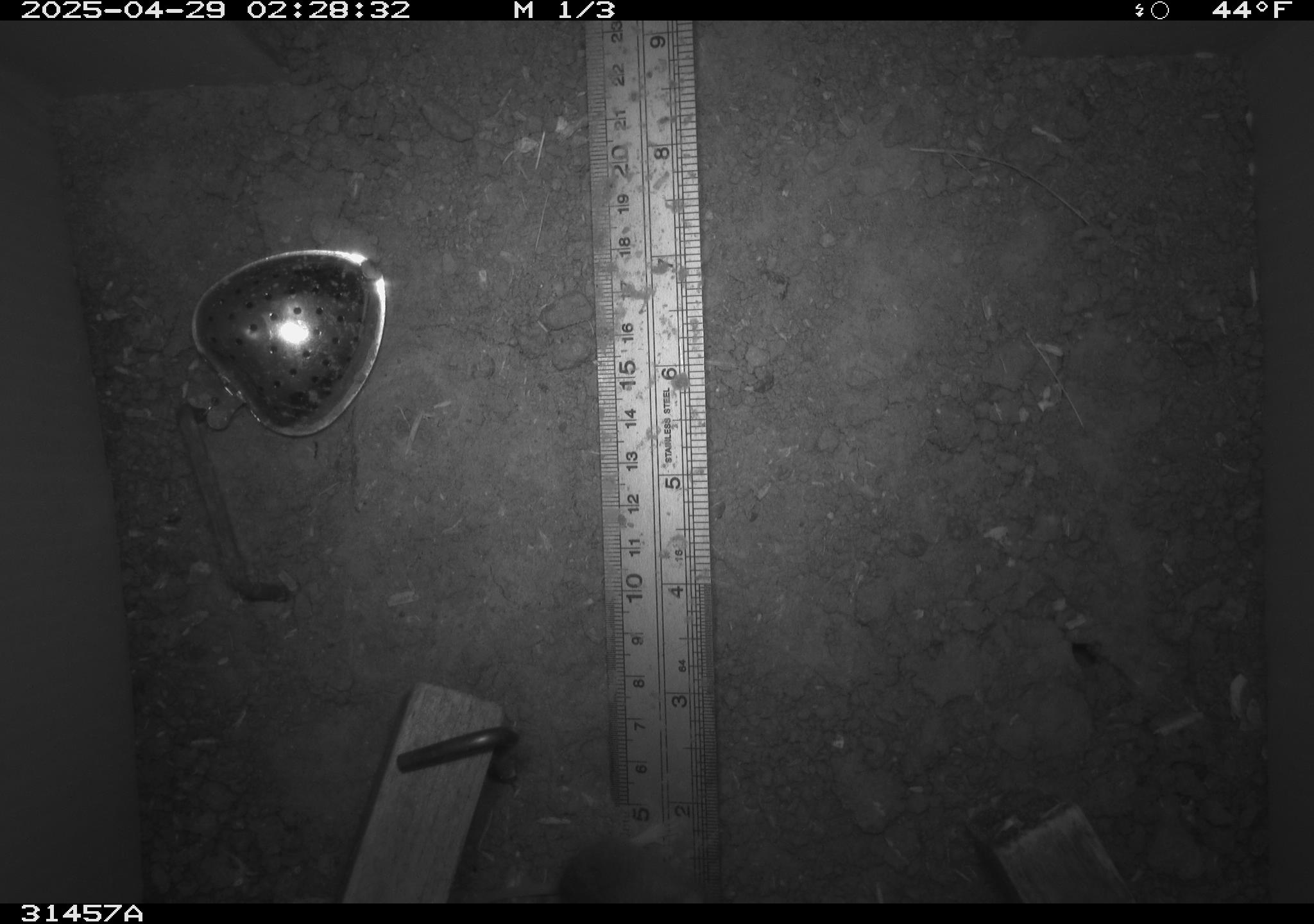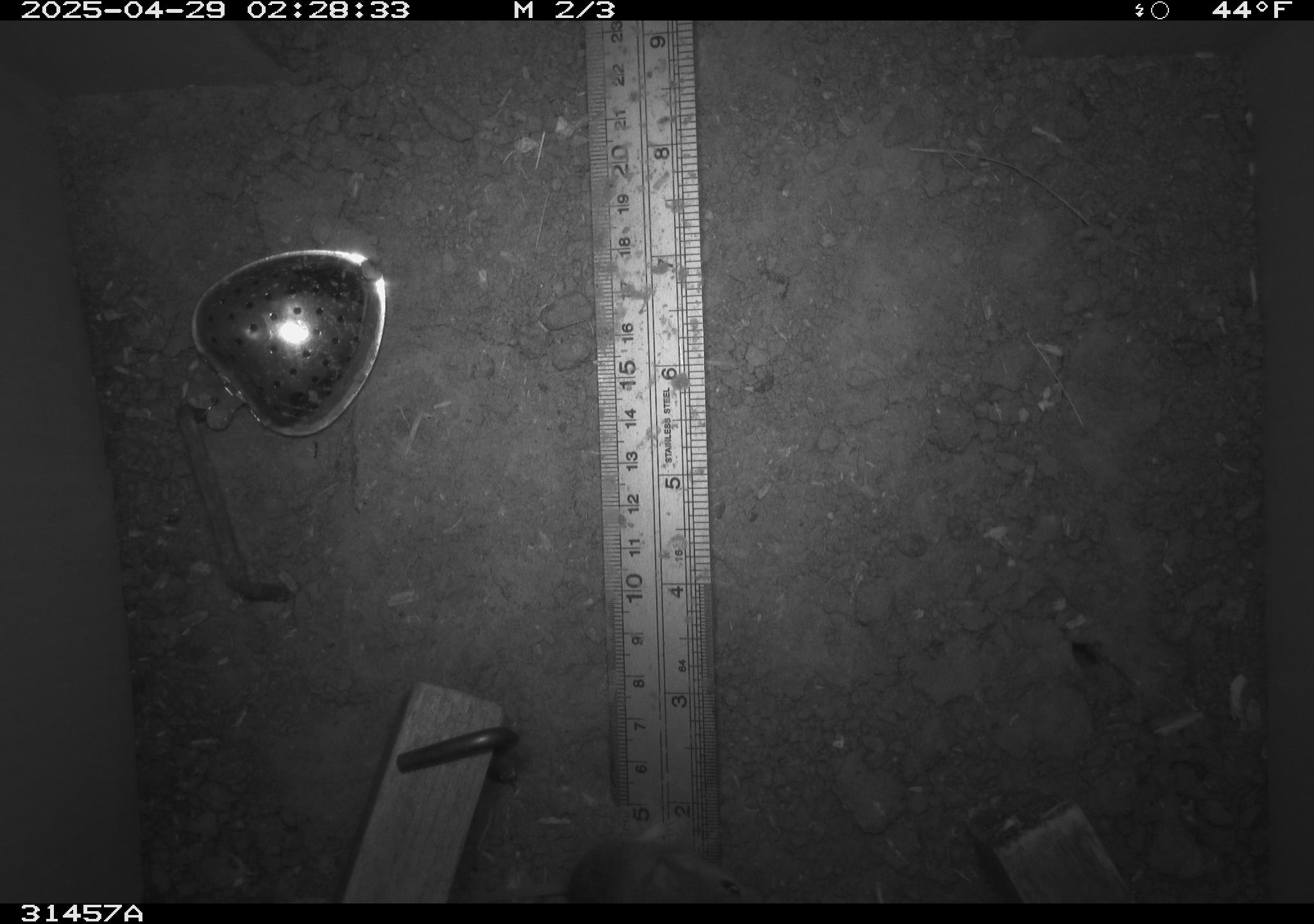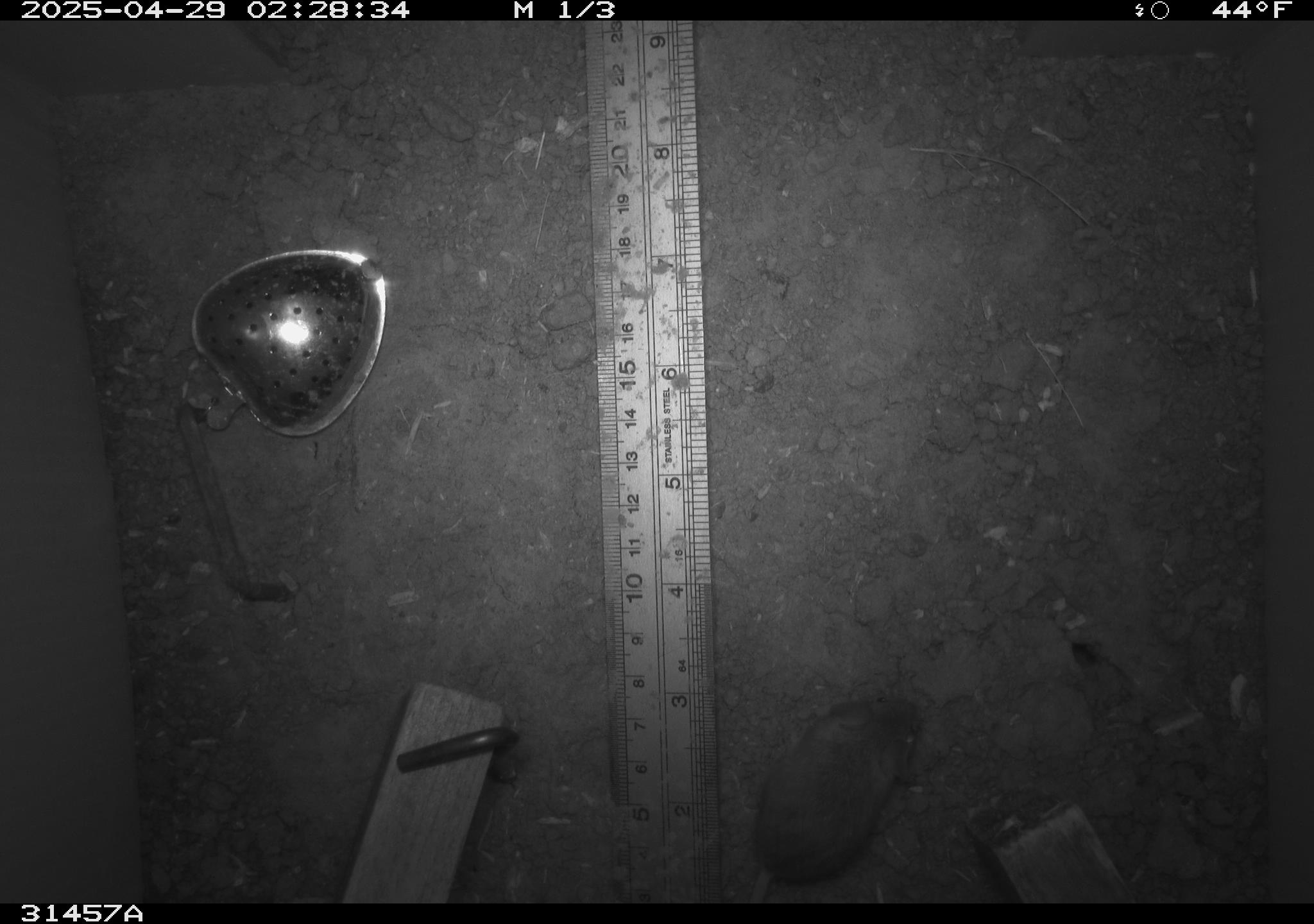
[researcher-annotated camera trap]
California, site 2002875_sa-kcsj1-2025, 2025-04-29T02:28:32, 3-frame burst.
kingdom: Animalia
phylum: Chordata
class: Mammalia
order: Rodentia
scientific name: Rodentia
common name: rodent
Rodent (Rodentia).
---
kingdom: Animalia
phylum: Chordata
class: Mammalia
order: Rodentia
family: Muridae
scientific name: Muridae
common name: murids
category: muridae family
Muridae family (murids) (Muridae).